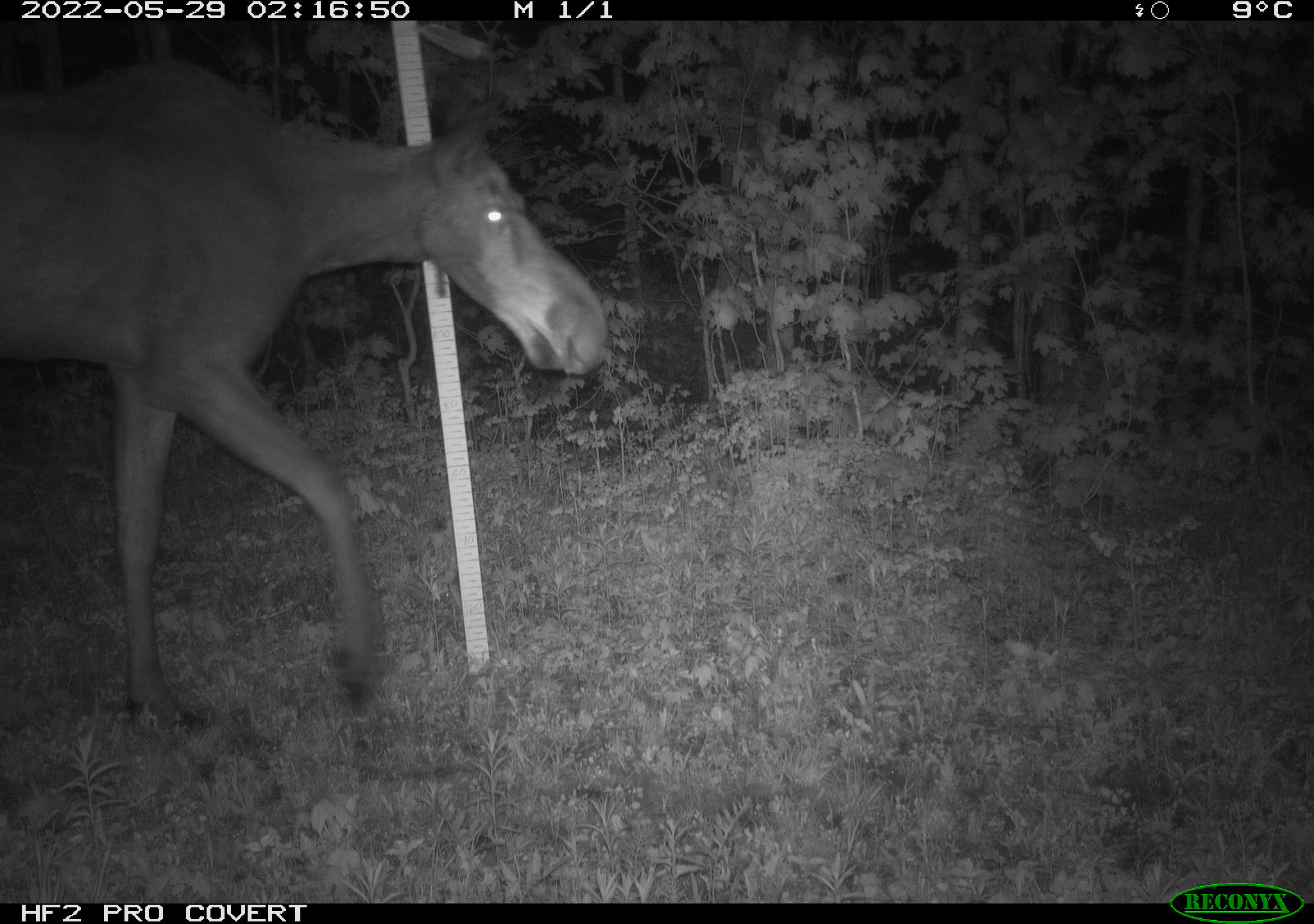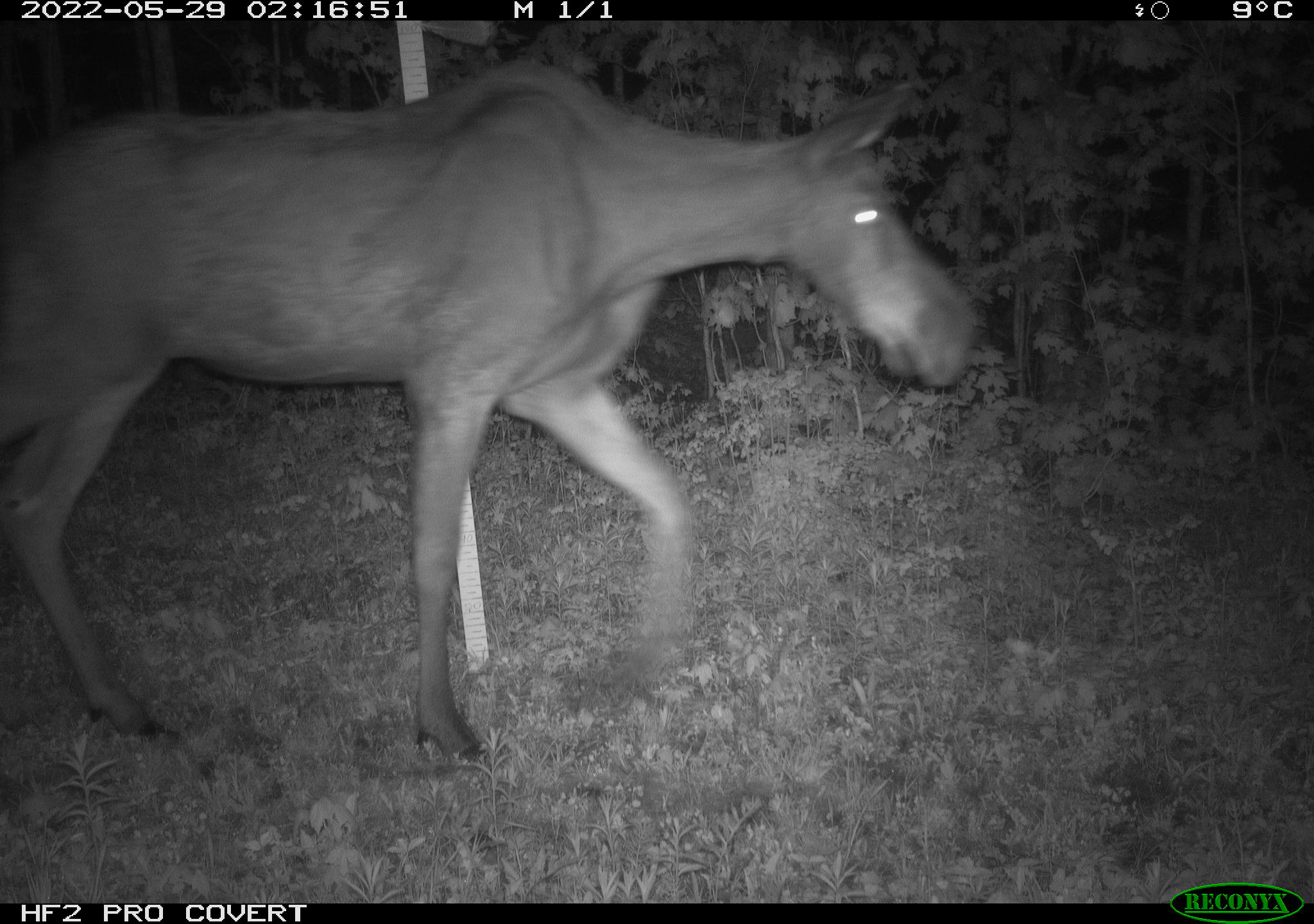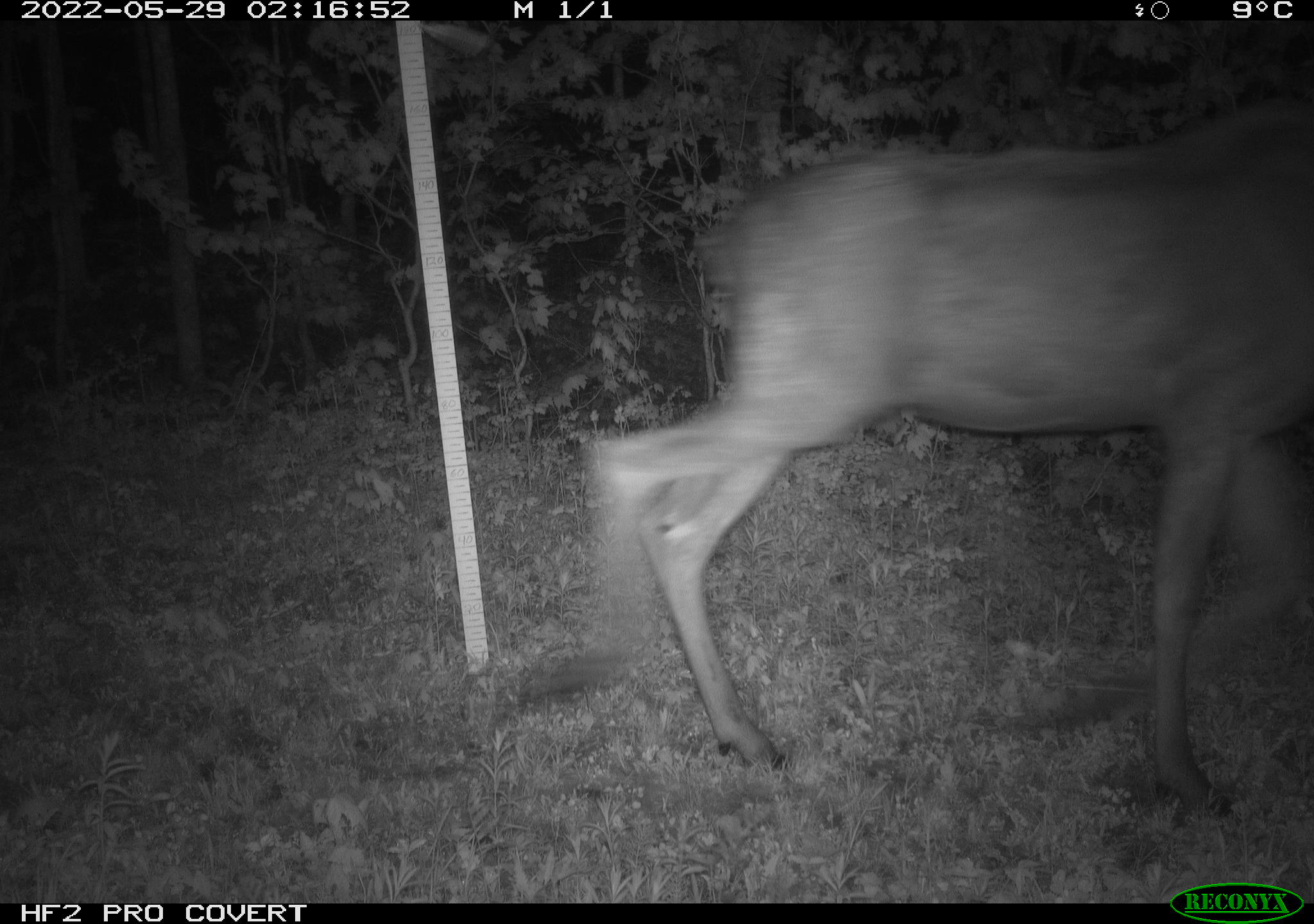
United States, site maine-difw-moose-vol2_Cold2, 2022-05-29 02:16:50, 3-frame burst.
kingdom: Animalia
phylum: Chordata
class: Mammalia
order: Artiodactyla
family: Cervidae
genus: Alces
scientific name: Alces alces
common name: moose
Moose (Alces alces).